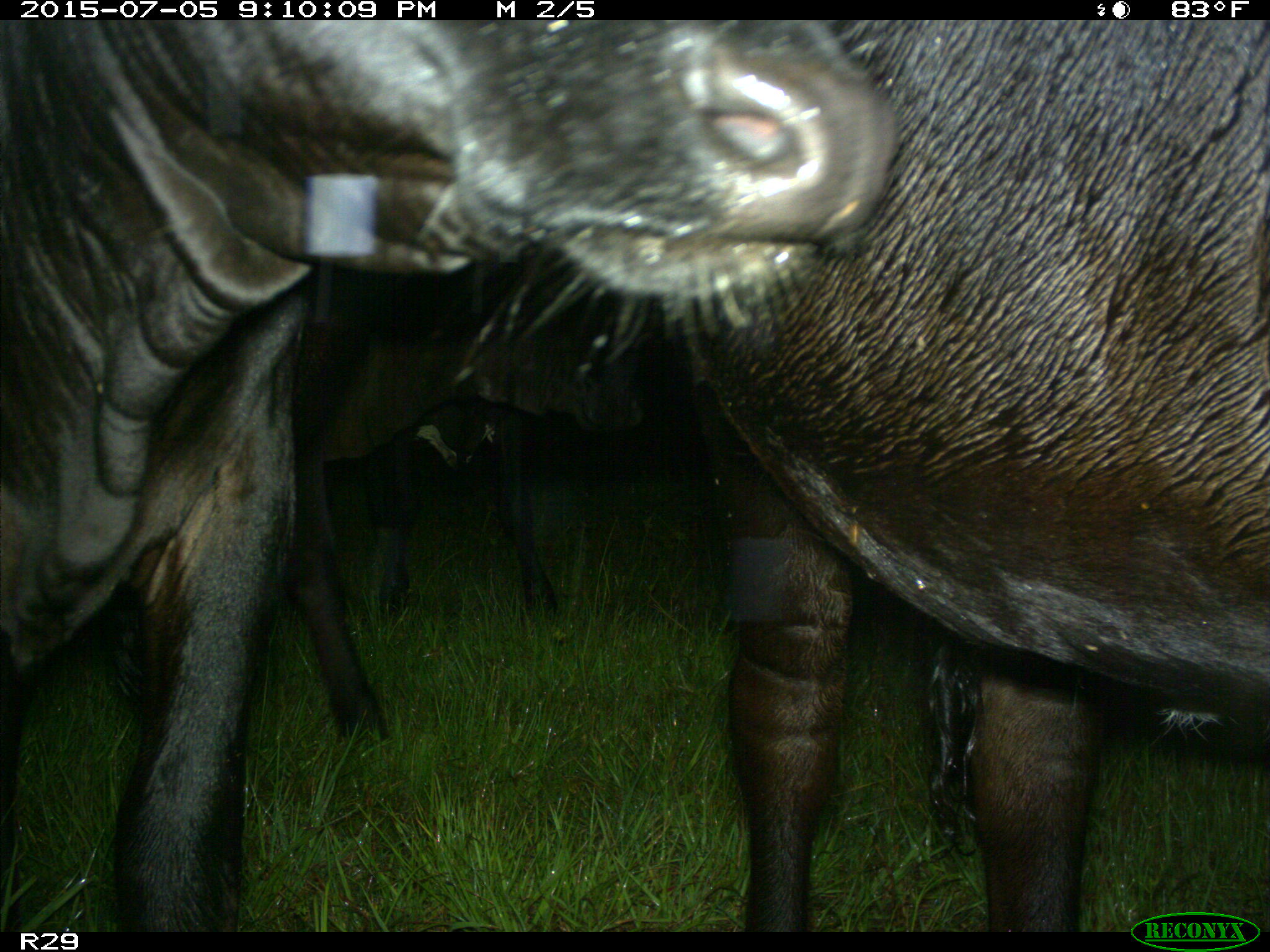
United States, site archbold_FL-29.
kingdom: Animalia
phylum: Chordata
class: Mammalia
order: Artiodactyla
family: Bovidae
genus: Bos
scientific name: Bos taurus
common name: domestic cow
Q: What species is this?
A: Bos taurus (domestic cow).